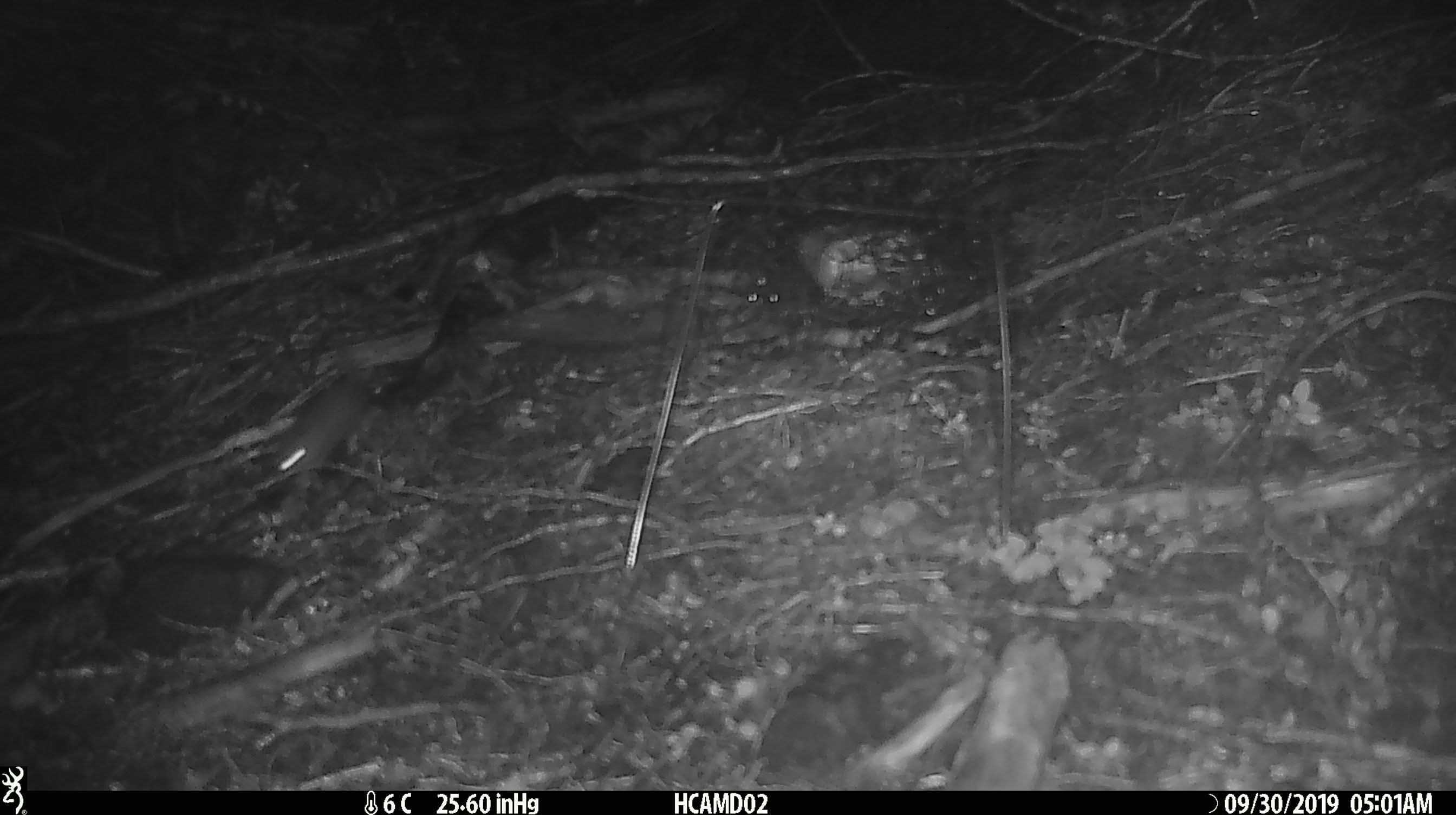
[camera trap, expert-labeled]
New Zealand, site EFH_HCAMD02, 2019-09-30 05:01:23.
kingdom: Animalia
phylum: Chordata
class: Mammalia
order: Rodentia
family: Muridae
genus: Mus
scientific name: Mus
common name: mouse